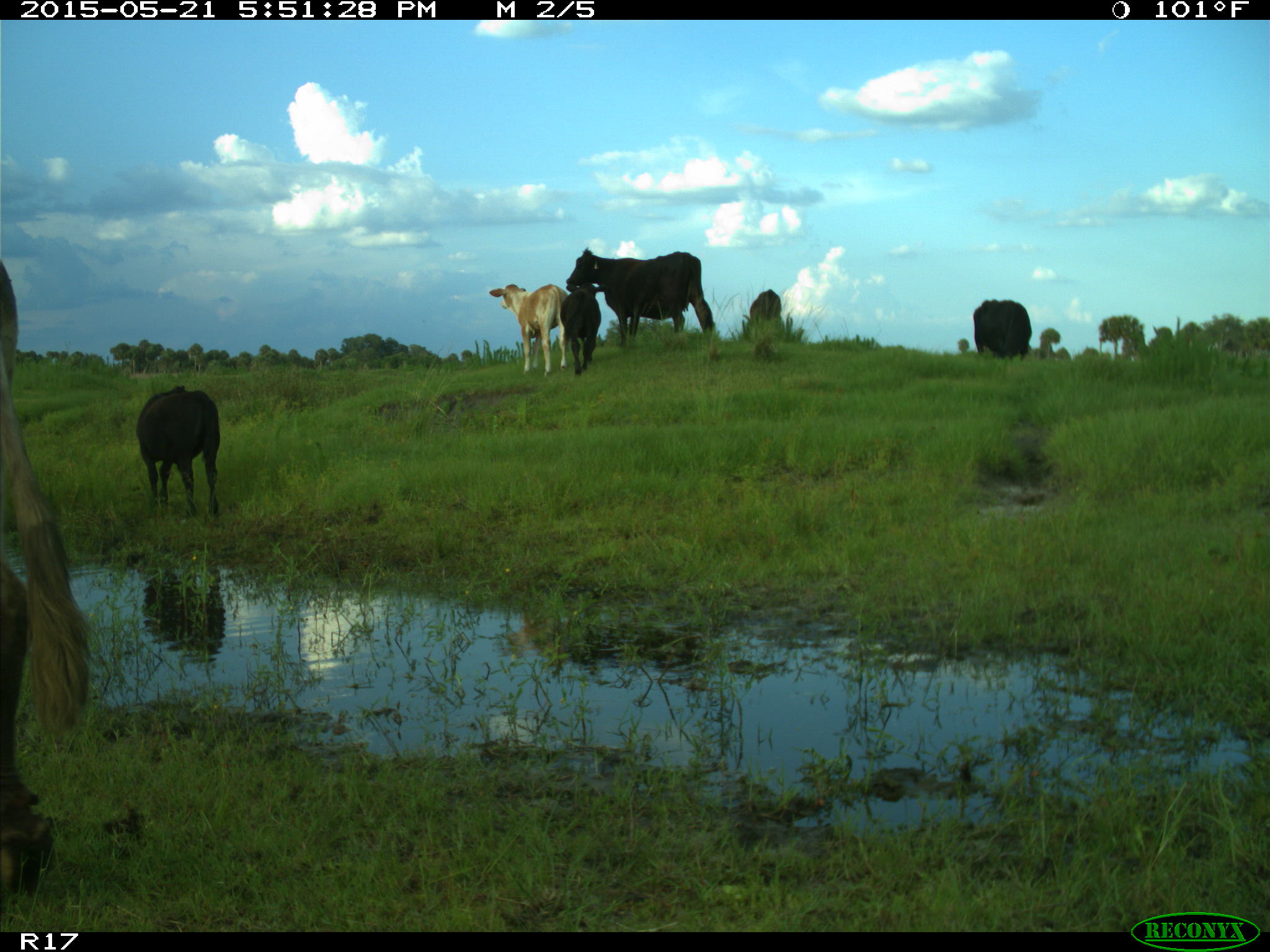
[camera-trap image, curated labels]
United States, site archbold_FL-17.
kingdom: Animalia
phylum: Chordata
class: Mammalia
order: Artiodactyla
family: Bovidae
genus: Bos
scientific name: Bos taurus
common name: domestic cow